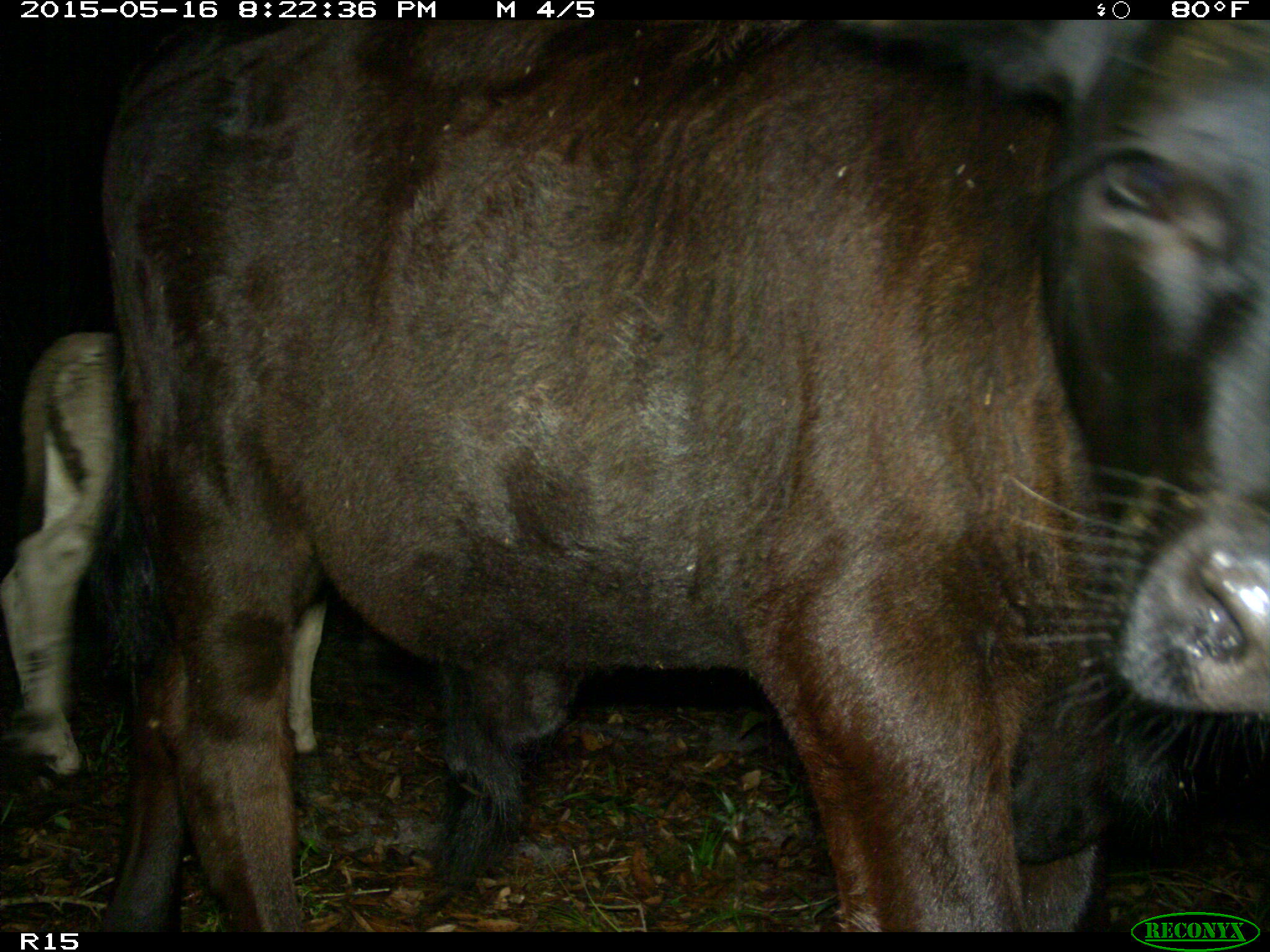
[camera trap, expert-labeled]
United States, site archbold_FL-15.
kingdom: Animalia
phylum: Chordata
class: Mammalia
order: Artiodactyla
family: Bovidae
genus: Bos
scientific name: Bos taurus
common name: domestic cow